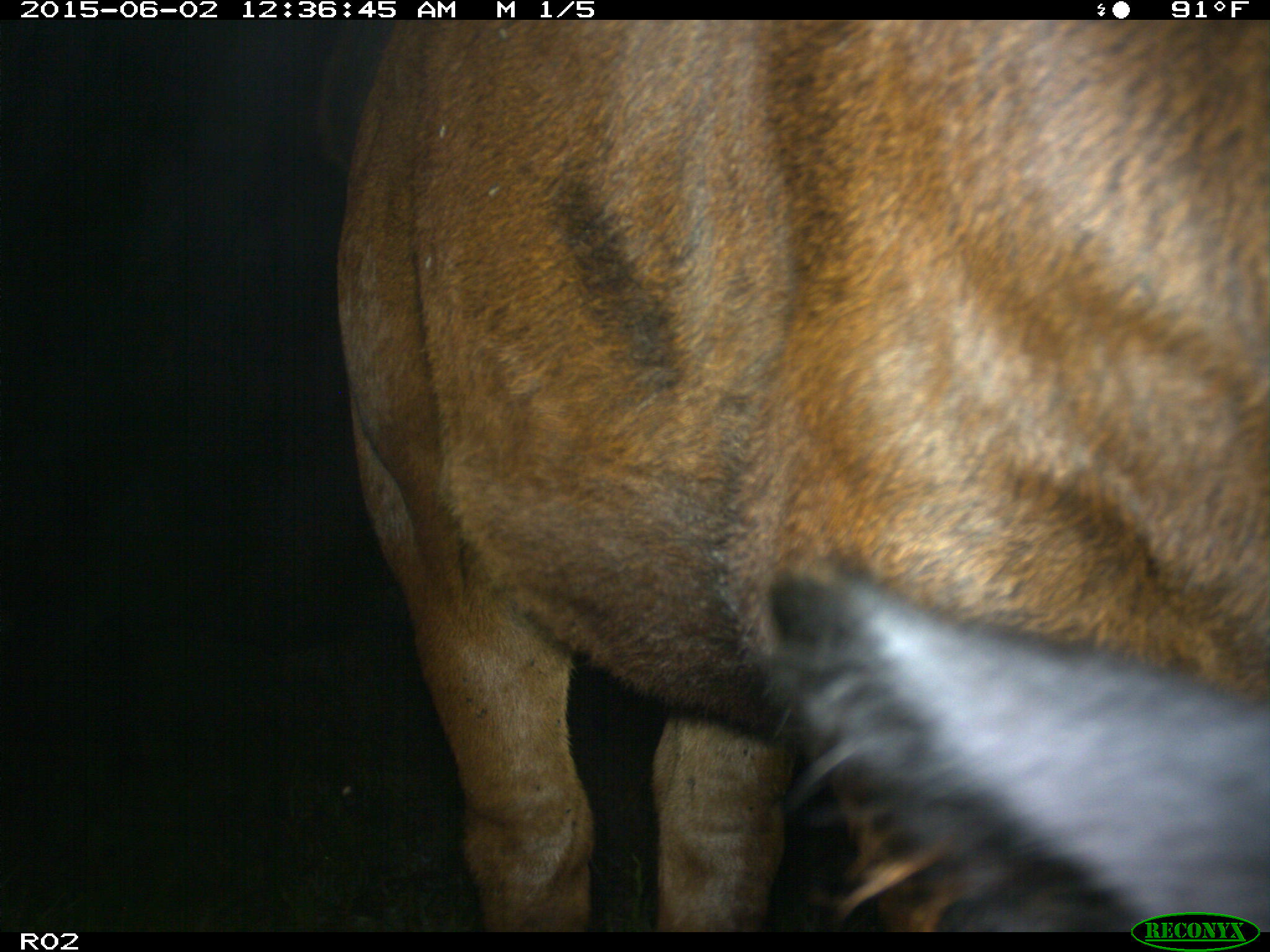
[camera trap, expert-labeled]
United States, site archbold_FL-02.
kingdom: Animalia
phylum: Chordata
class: Mammalia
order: Artiodactyla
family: Bovidae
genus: Bos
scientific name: Bos taurus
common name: domestic cow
Bos taurus (domestic cow).